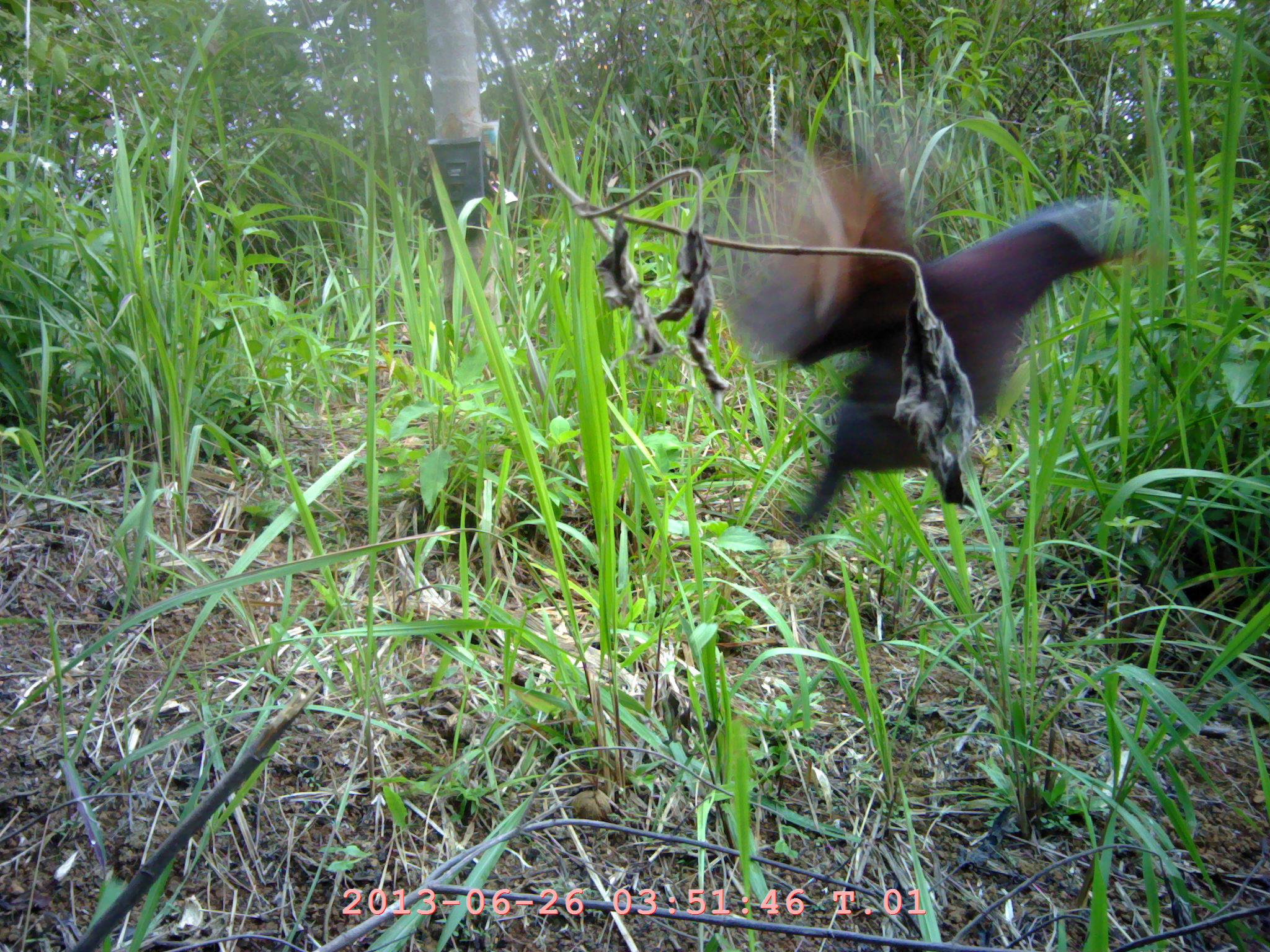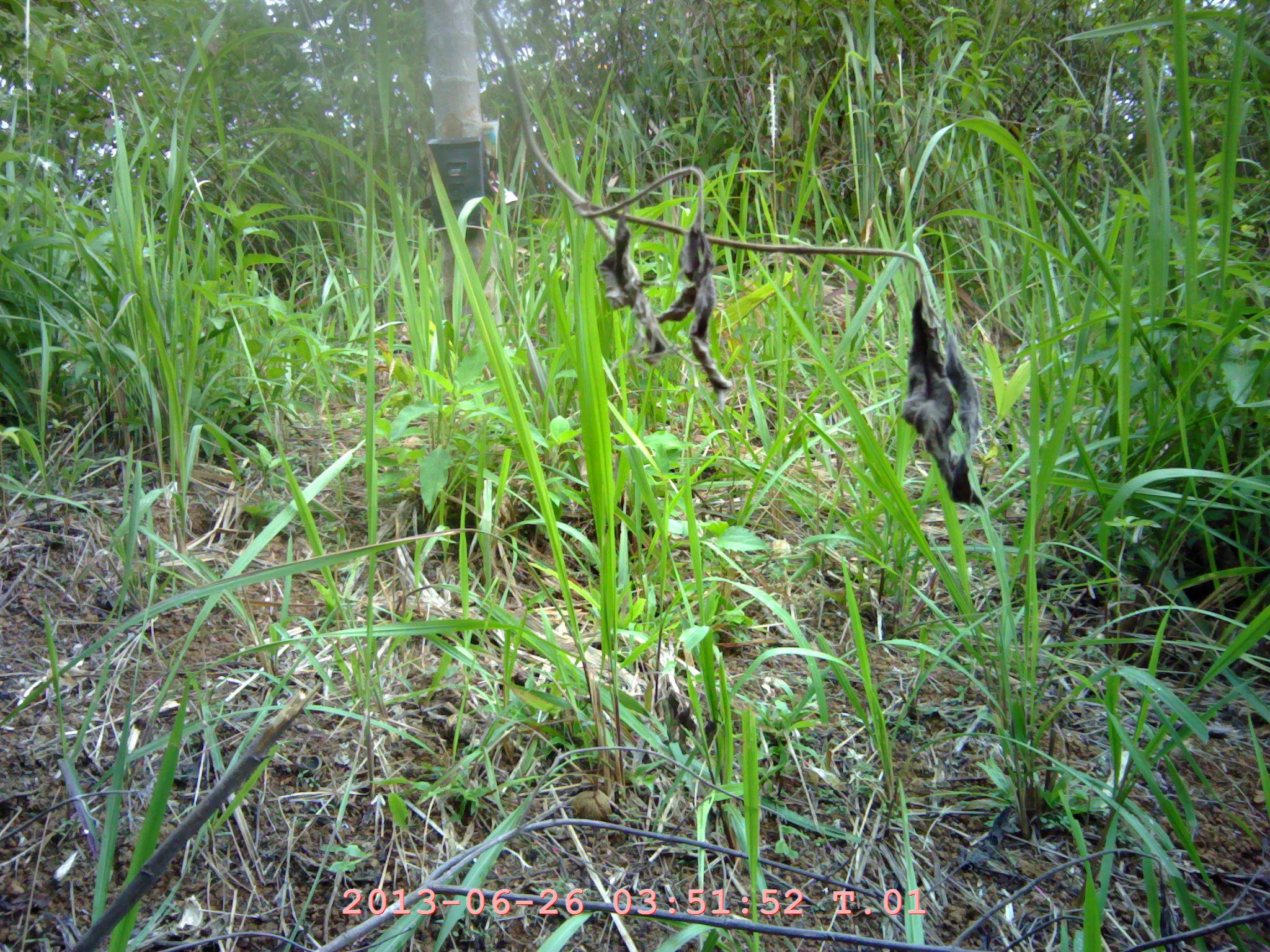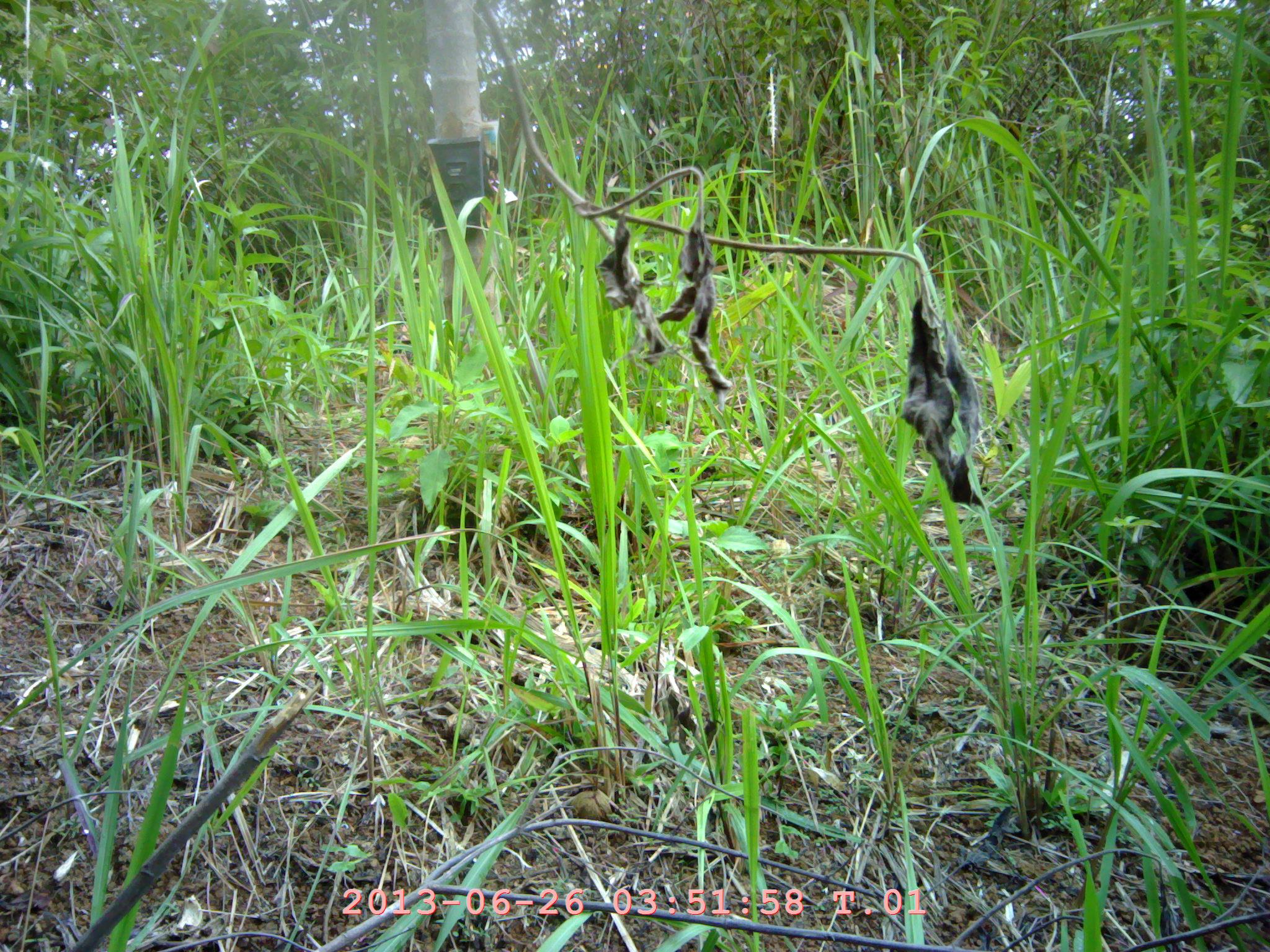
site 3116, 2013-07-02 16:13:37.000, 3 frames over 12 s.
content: unidentified animal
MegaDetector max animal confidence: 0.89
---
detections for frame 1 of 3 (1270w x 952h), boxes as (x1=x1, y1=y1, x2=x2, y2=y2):
unknown: (x1=718, y1=126, x2=1137, y2=531)